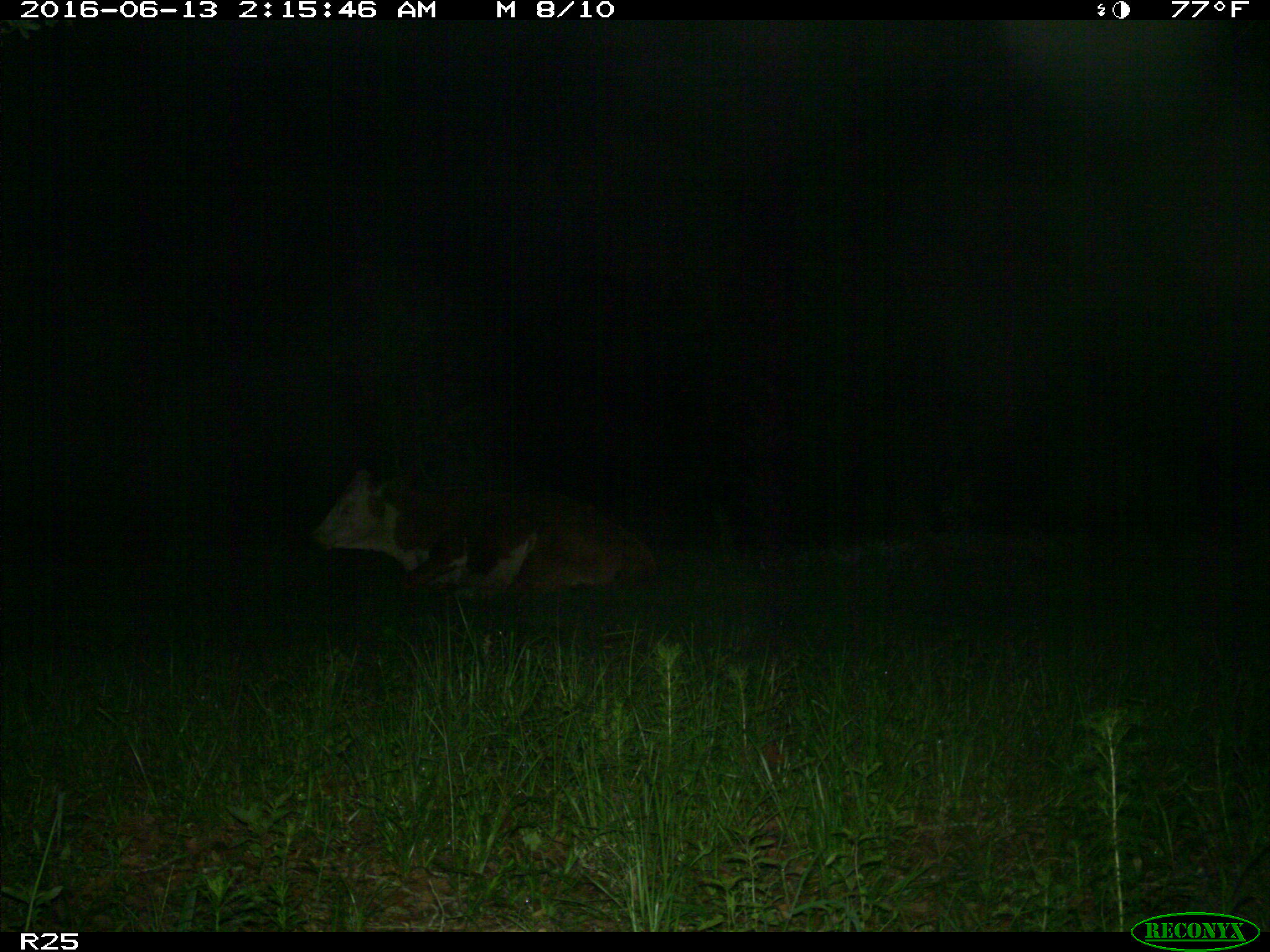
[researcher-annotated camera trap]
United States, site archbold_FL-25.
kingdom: Animalia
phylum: Chordata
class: Mammalia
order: Artiodactyla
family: Bovidae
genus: Bos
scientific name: Bos taurus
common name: domestic cow